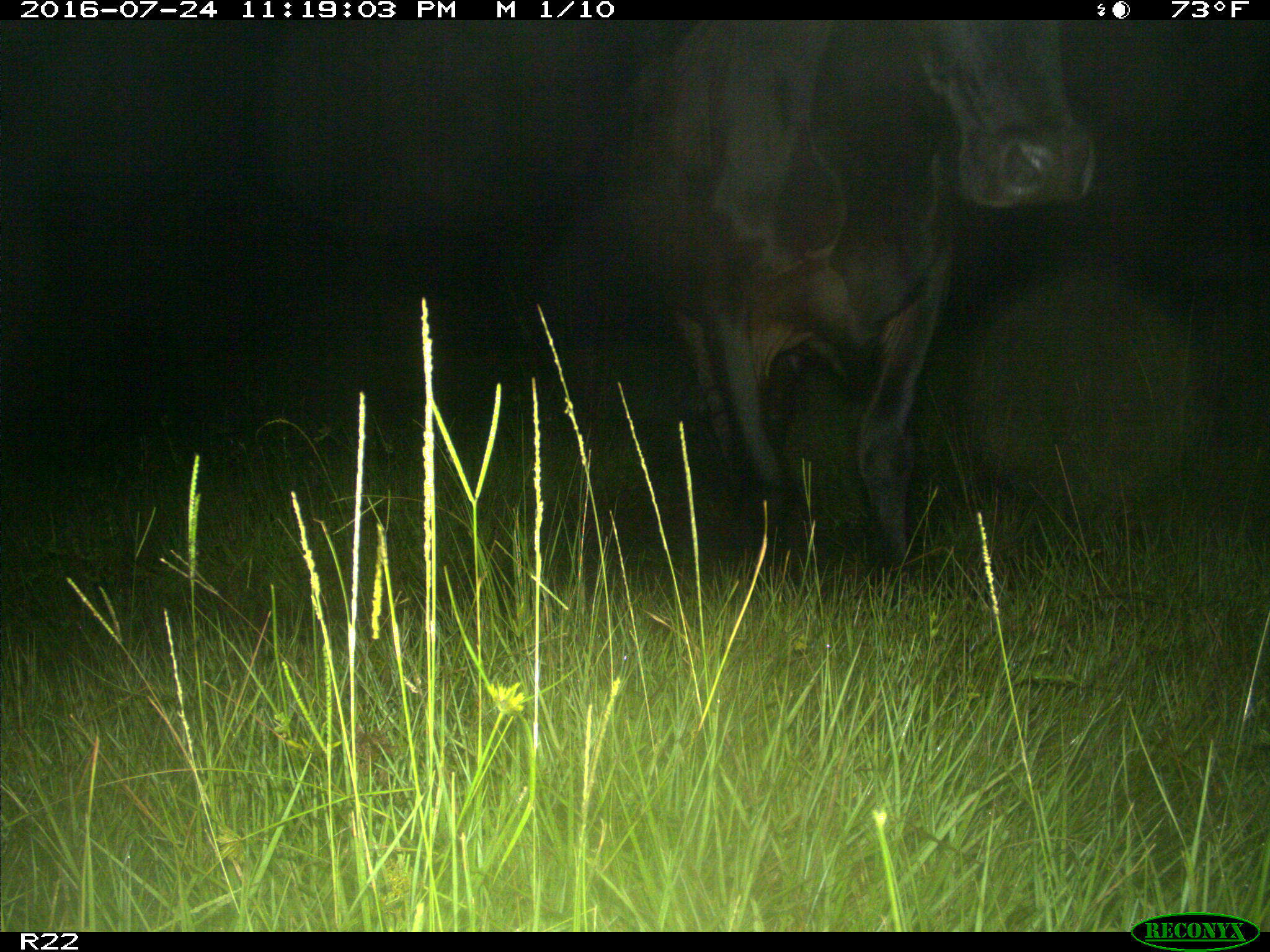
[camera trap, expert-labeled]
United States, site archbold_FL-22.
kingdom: Animalia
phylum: Chordata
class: Mammalia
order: Artiodactyla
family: Bovidae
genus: Bos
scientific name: Bos taurus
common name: domestic cow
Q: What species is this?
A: Bos taurus (domestic cow).